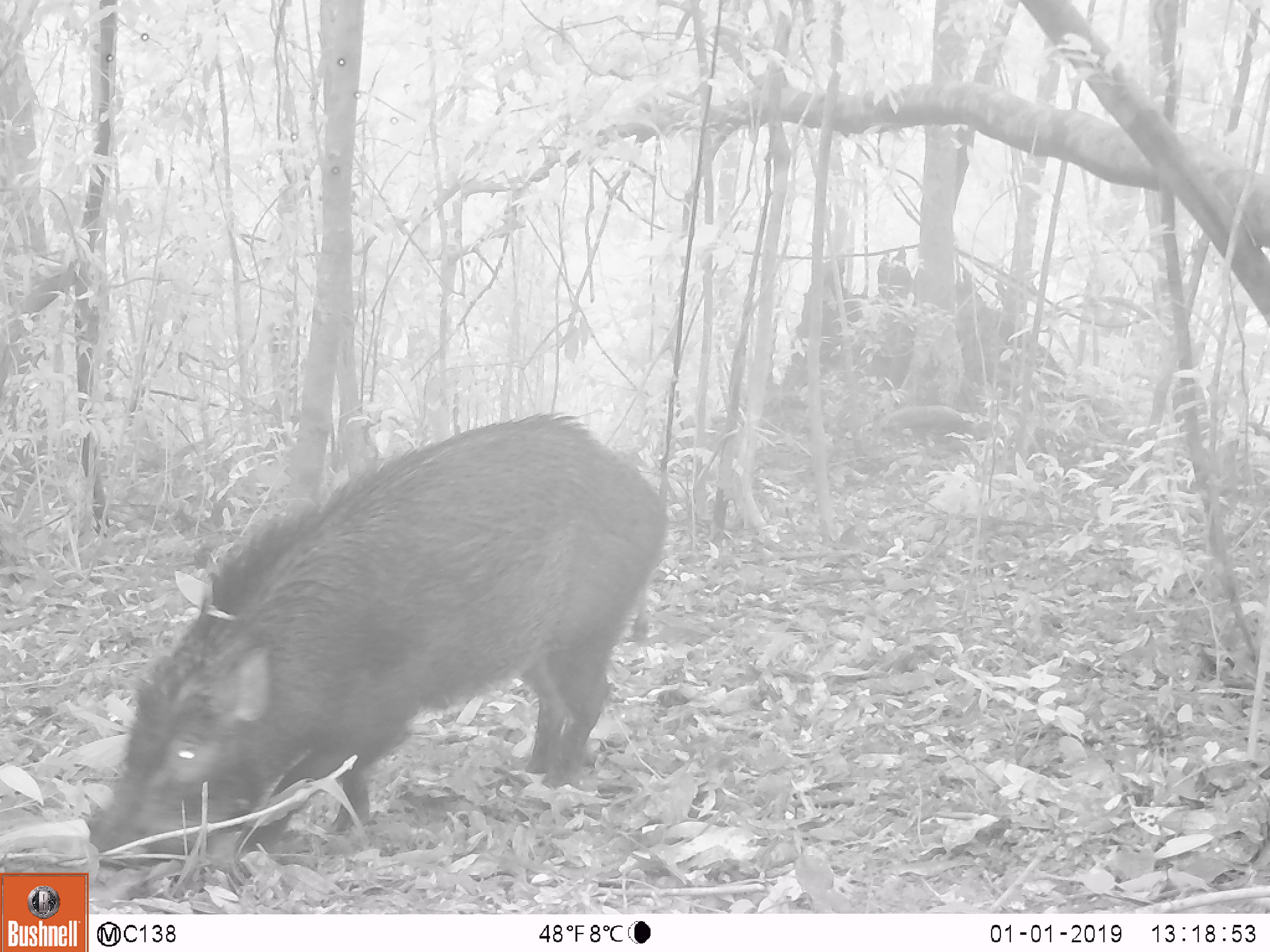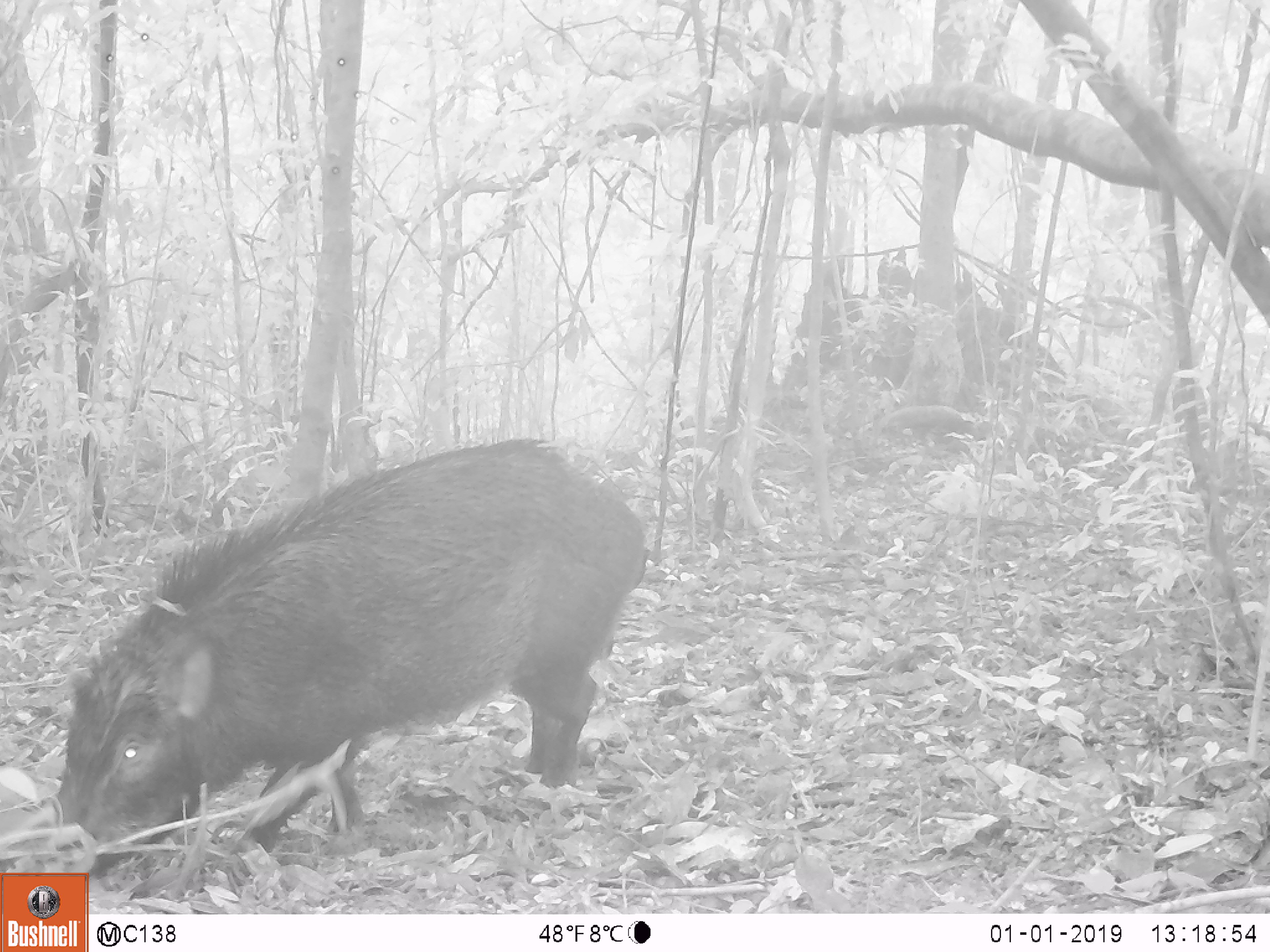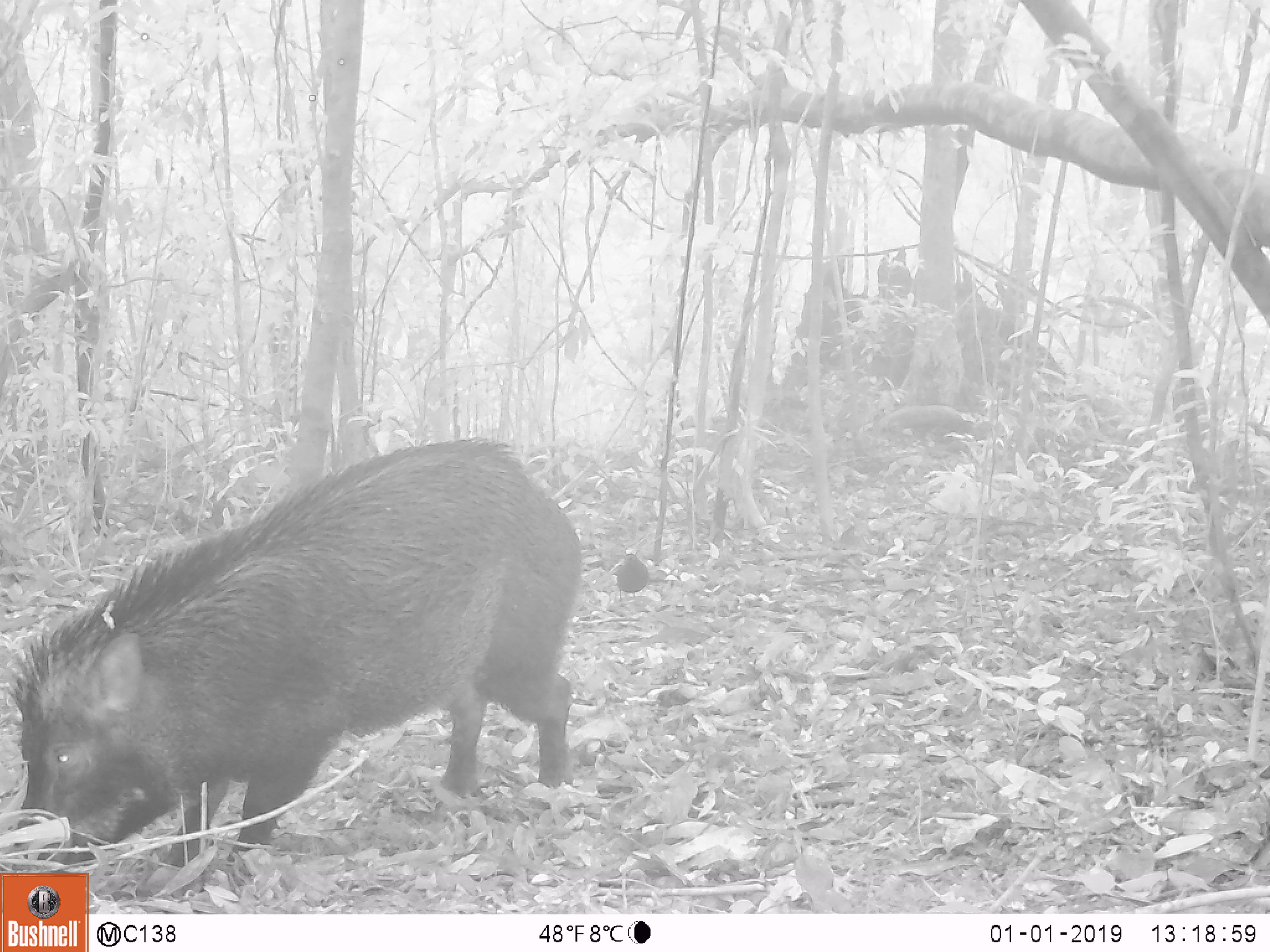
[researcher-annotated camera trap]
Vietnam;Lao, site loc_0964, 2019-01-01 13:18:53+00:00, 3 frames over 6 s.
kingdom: Animalia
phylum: Chordata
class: Mammalia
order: Artiodactyla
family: Suidae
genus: Sus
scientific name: Sus scrofa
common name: eurasian wild pig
Eurasian wild pig (Sus scrofa). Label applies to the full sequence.